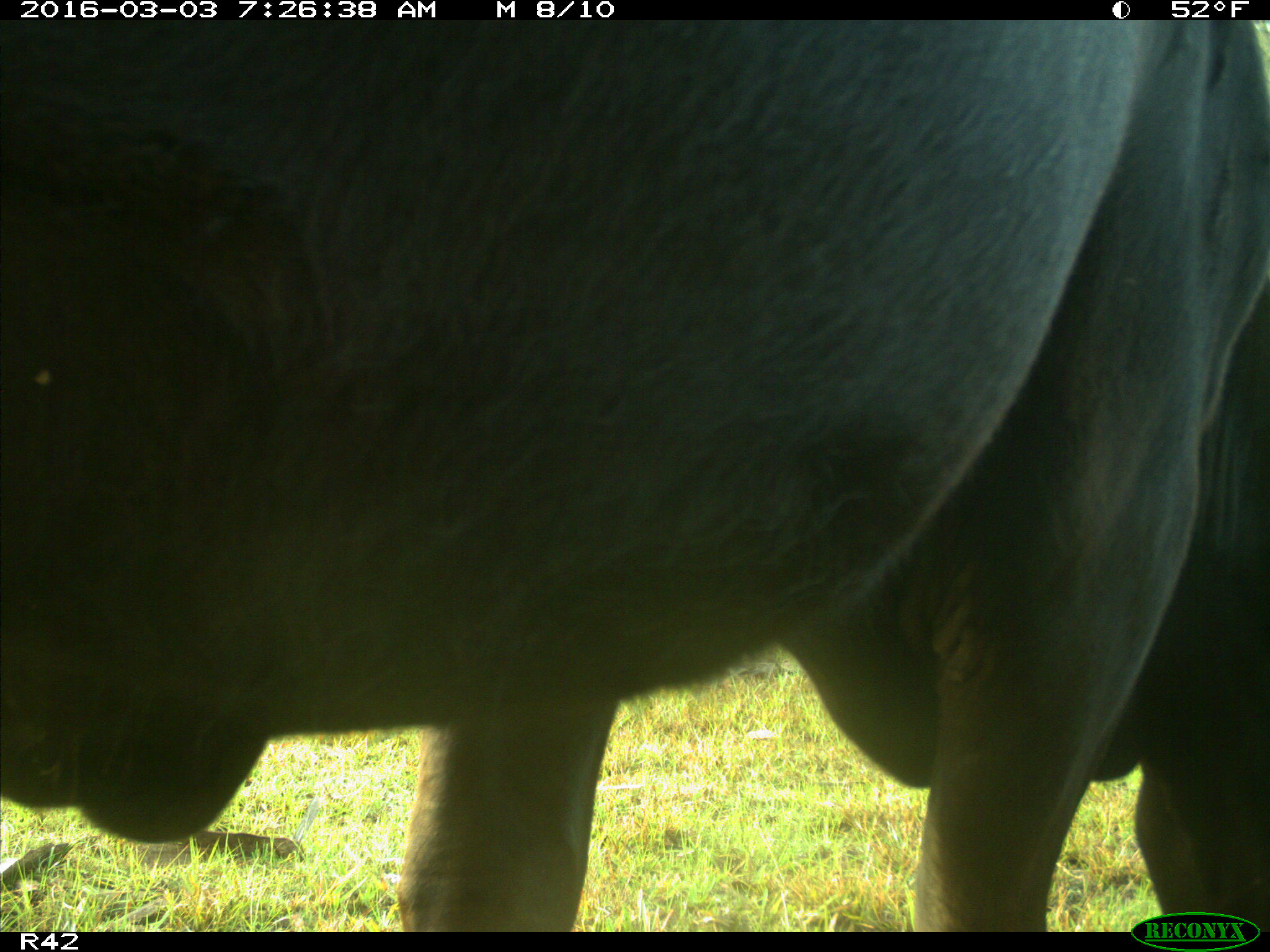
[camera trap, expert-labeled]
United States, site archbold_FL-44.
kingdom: Animalia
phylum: Chordata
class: Mammalia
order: Artiodactyla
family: Bovidae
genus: Bos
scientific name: Bos taurus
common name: domestic cow